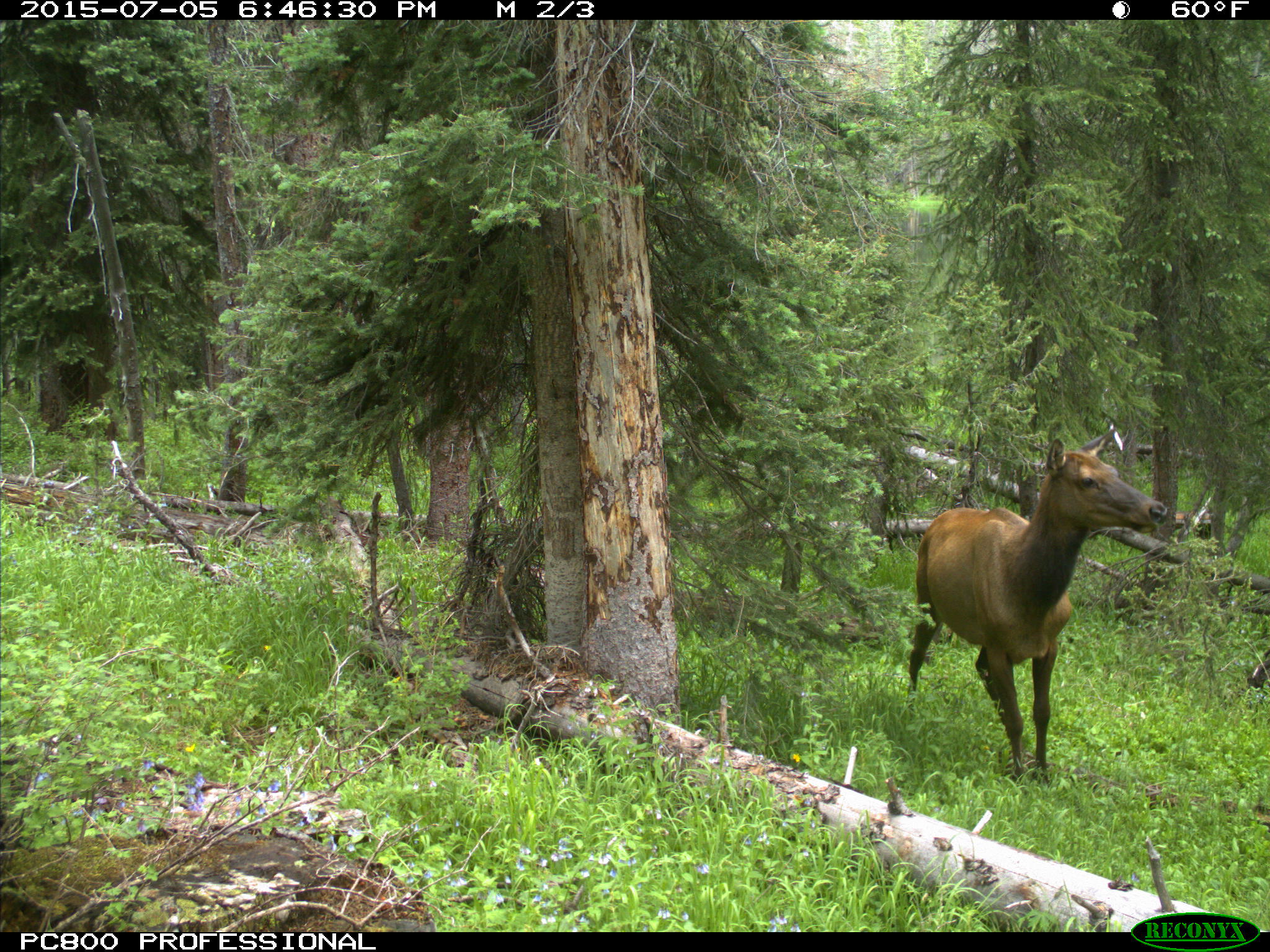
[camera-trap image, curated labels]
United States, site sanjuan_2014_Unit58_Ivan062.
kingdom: Animalia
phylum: Chordata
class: Mammalia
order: Artiodactyla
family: Cervidae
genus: Cervus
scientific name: Cervus elaphus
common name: red deer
Cervus elaphus (red deer).